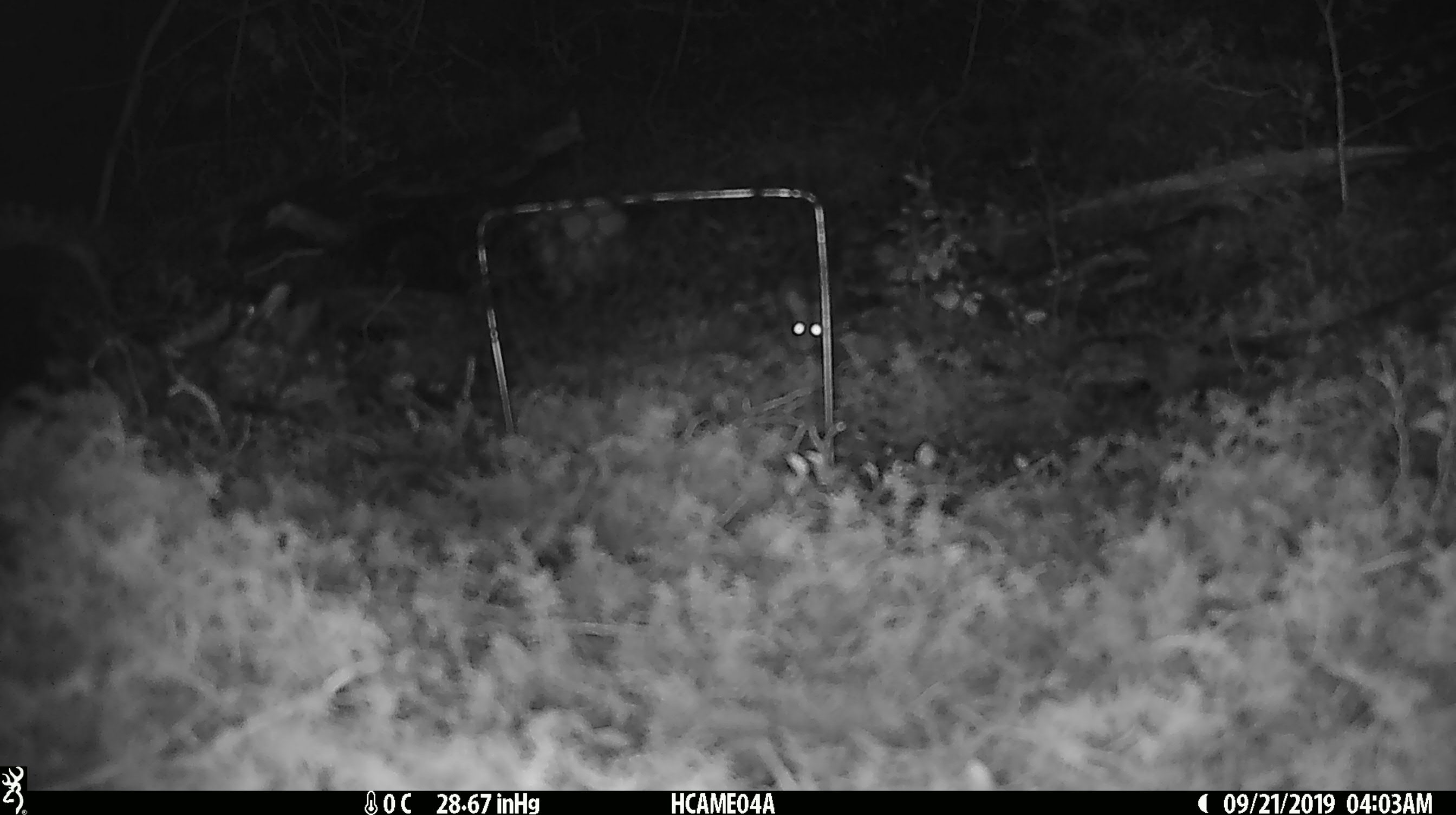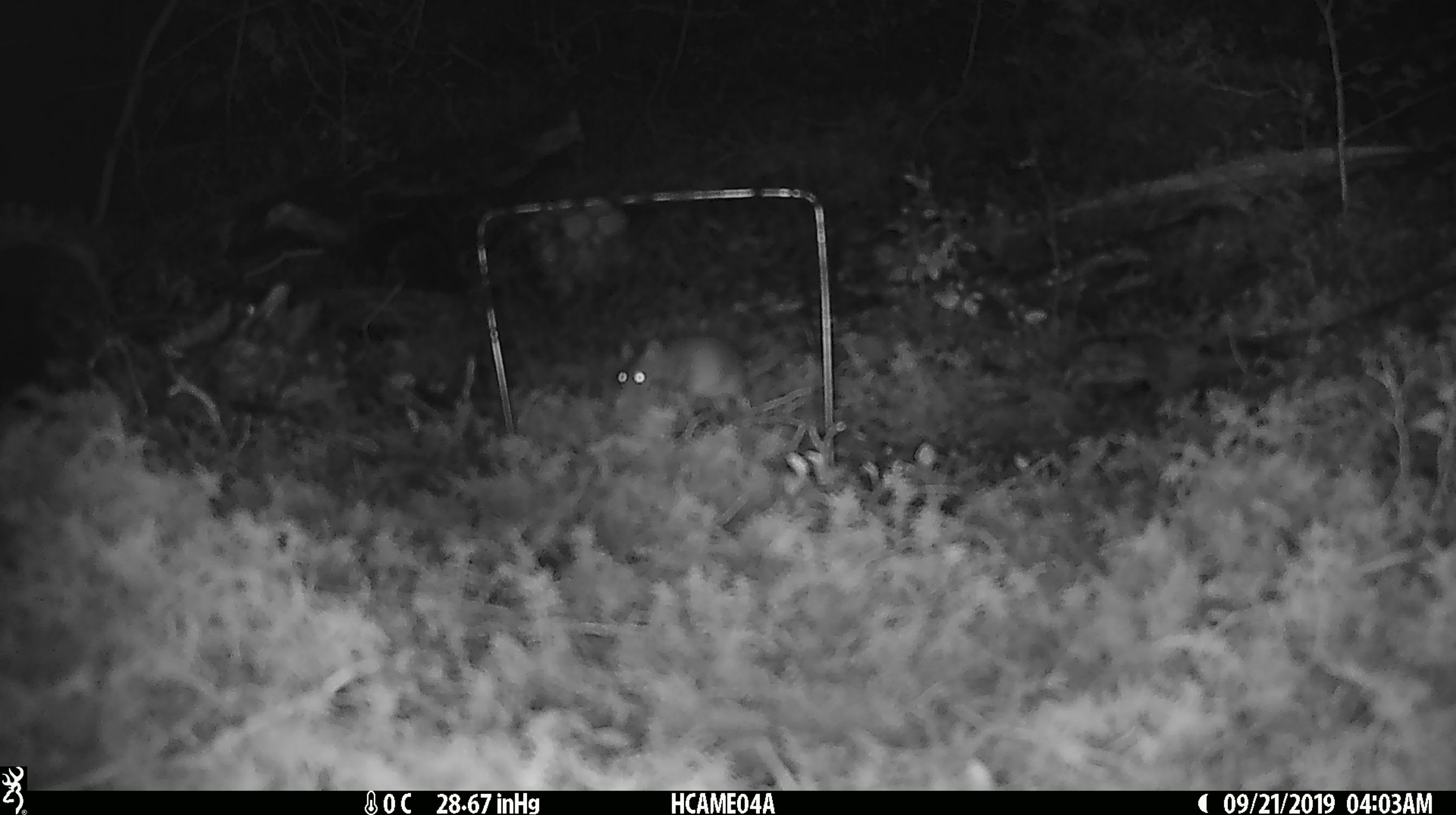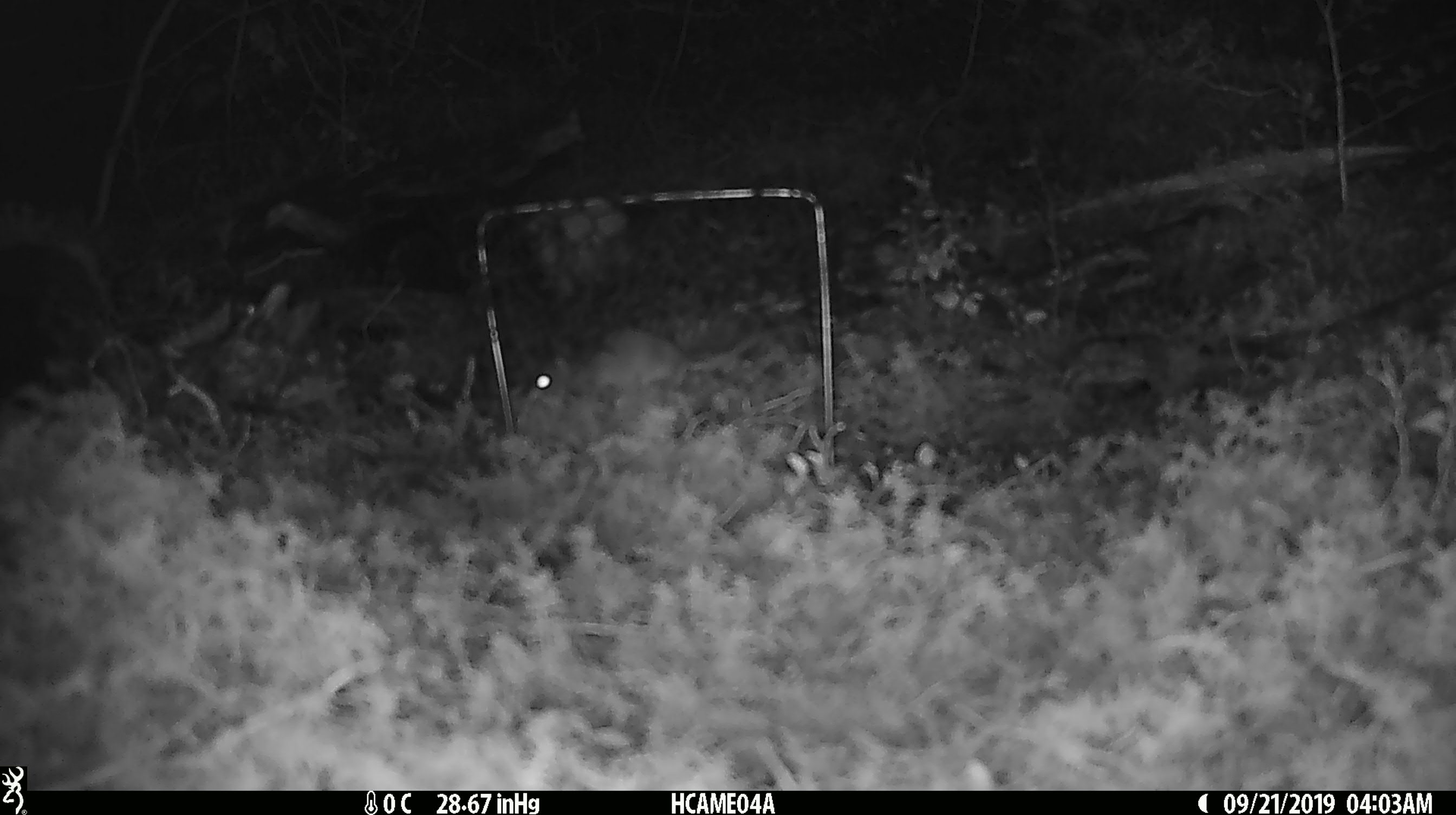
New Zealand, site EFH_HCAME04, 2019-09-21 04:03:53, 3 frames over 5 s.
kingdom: Animalia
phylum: Chordata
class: Mammalia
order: Rodentia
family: Muridae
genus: Mus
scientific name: Mus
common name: mouse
Mouse (Mus).